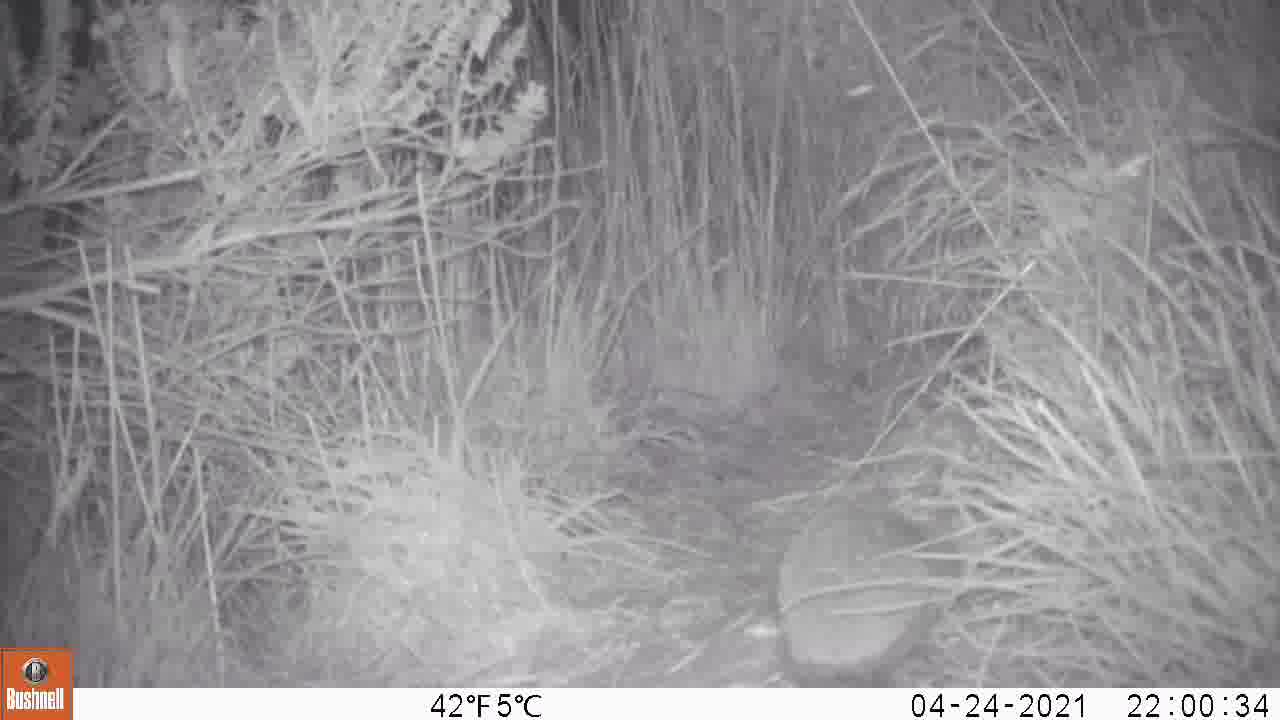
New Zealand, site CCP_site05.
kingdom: Animalia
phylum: Chordata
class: Mammalia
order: Eulipotyphla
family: Erinaceidae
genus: Erinaceus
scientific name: Erinaceus europaeus europaeus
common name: european hedgehog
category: hedgehog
Hedgehog (european hedgehog) (Erinaceus europaeus europaeus).